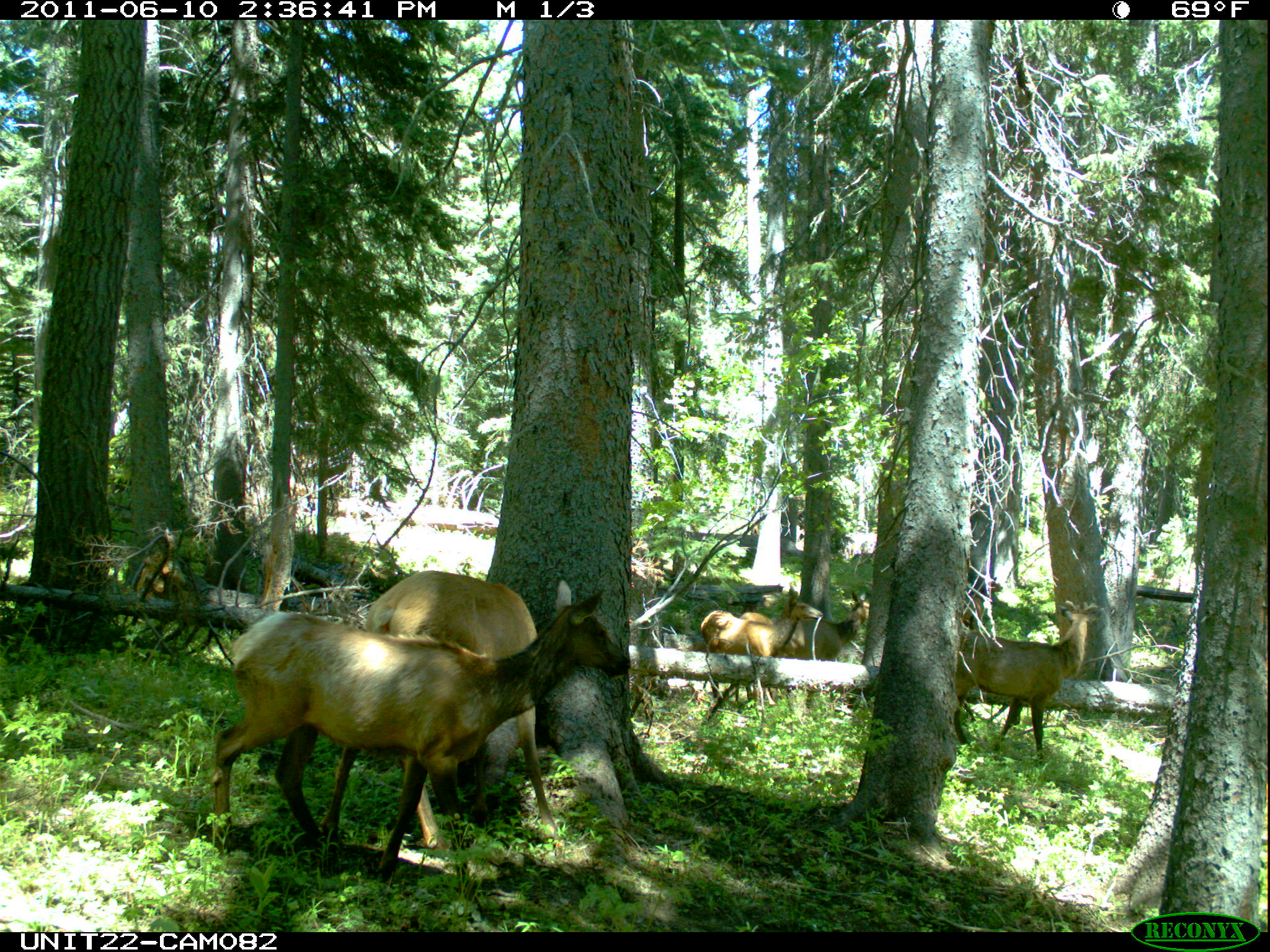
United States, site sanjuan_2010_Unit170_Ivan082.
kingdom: Animalia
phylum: Chordata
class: Mammalia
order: Artiodactyla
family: Cervidae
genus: Cervus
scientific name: Cervus elaphus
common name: red deer